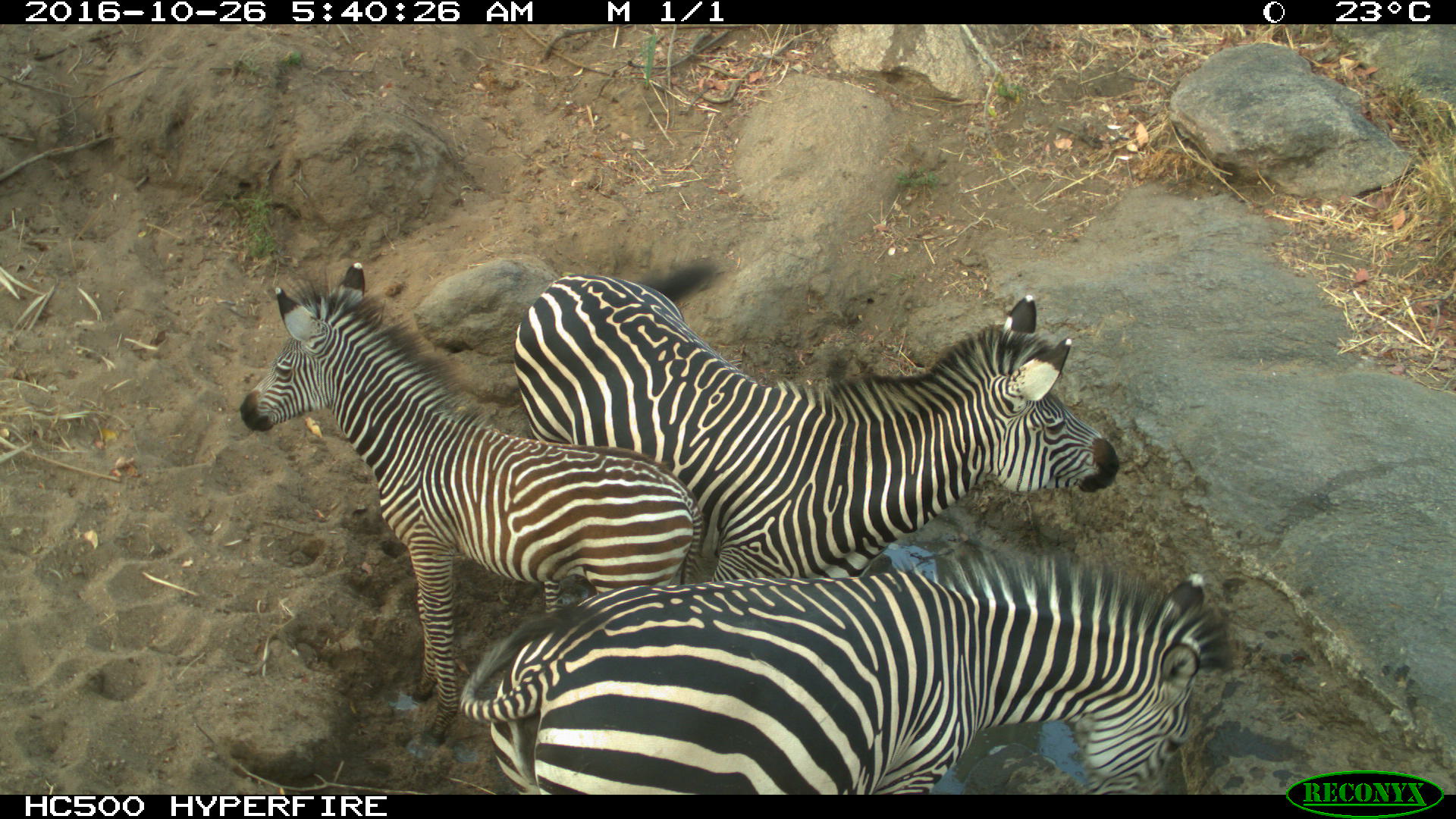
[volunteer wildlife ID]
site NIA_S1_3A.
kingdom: Animalia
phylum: Chordata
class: Mammalia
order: Perissodactyla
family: Equidae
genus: Equus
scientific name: Equus quagga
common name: plains zebra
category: zebraplains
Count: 3.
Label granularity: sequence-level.